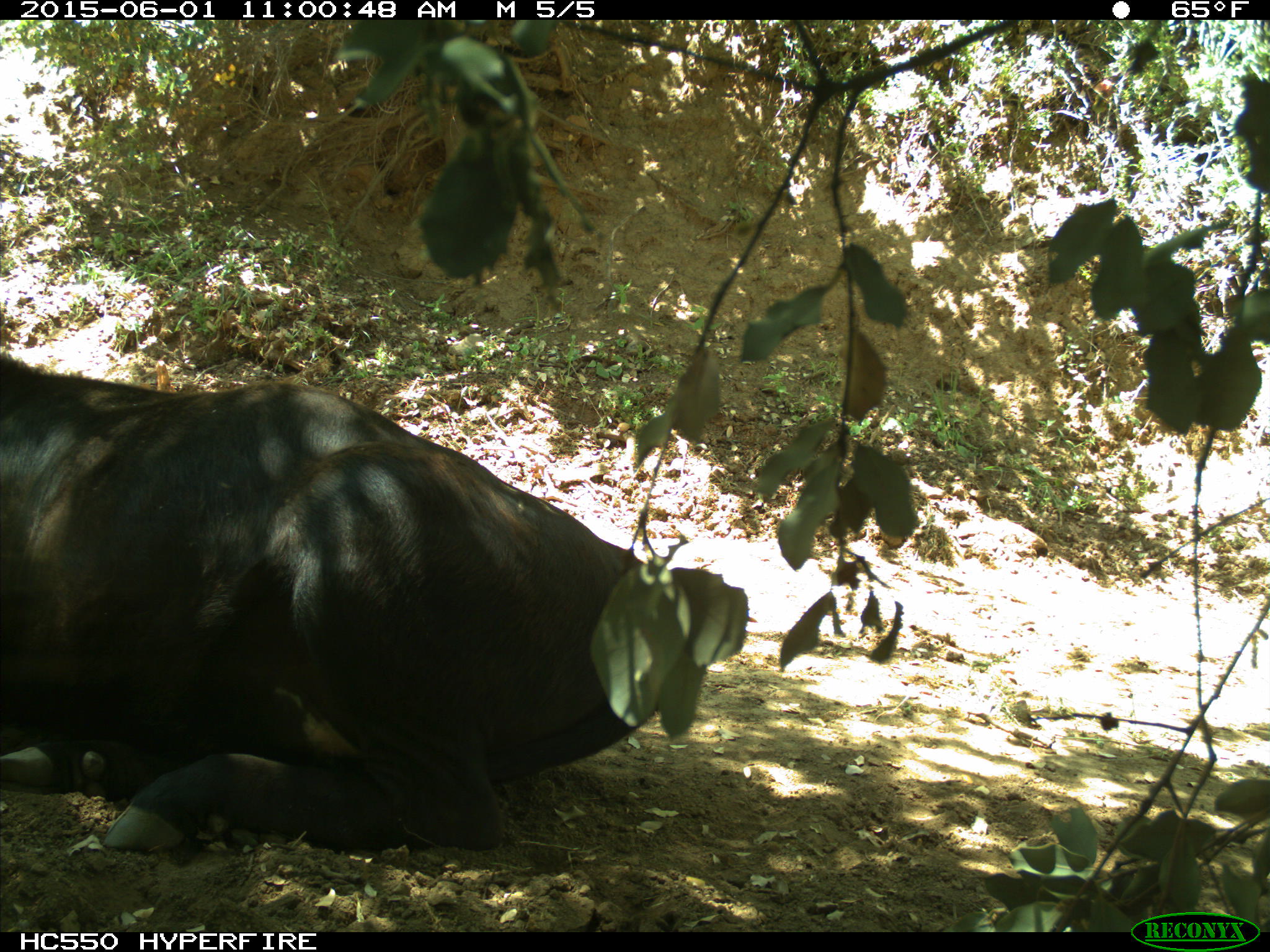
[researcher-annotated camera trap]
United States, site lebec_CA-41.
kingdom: Animalia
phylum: Chordata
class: Mammalia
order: Artiodactyla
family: Bovidae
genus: Bos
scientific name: Bos taurus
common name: domestic cow